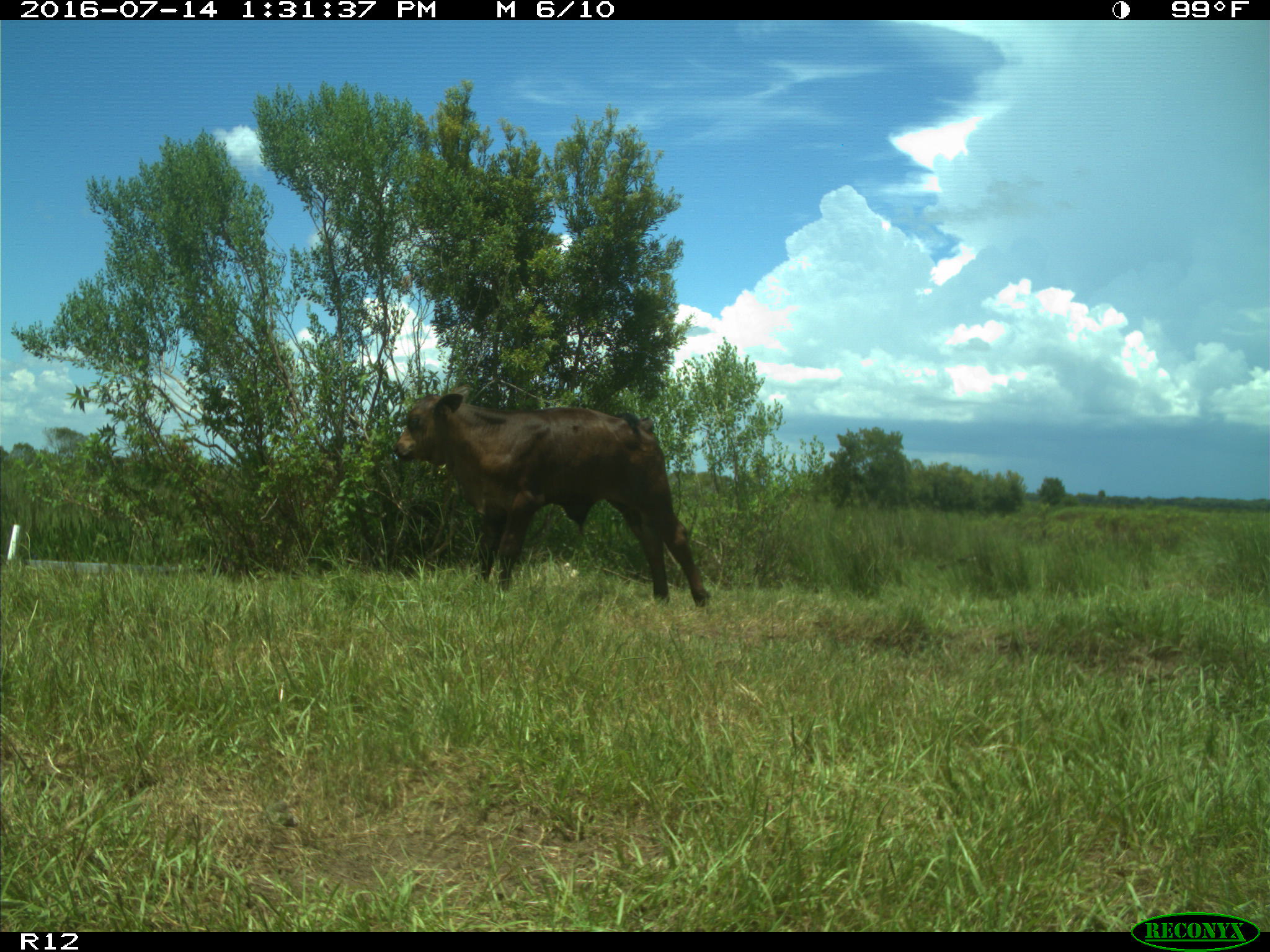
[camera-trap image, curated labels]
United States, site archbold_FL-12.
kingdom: Animalia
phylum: Chordata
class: Mammalia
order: Artiodactyla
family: Bovidae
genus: Bos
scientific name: Bos taurus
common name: domestic cow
Bos taurus (domestic cow).